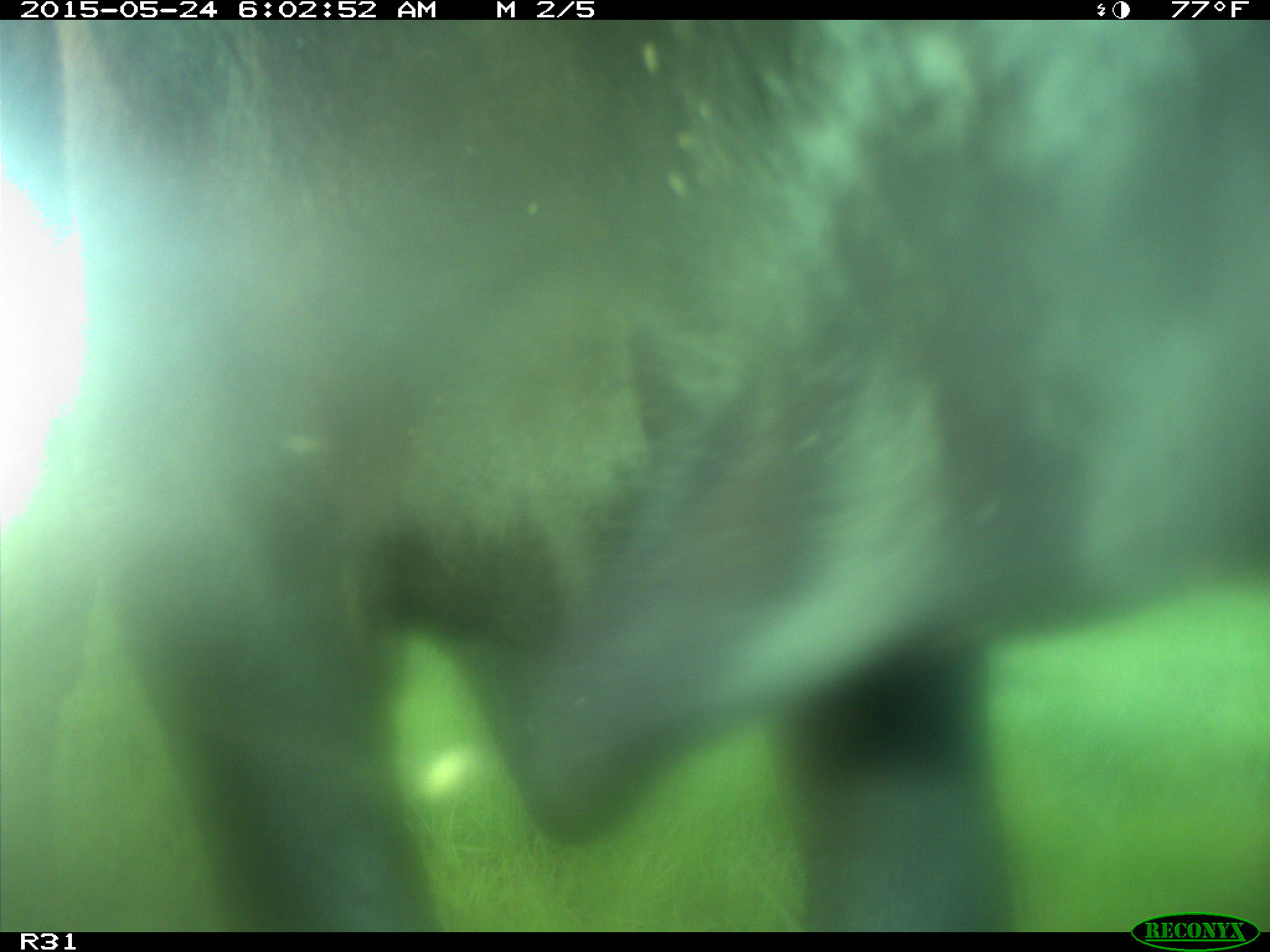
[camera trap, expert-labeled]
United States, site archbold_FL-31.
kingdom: Animalia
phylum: Chordata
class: Mammalia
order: Artiodactyla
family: Bovidae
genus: Bos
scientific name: Bos taurus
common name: domestic cow